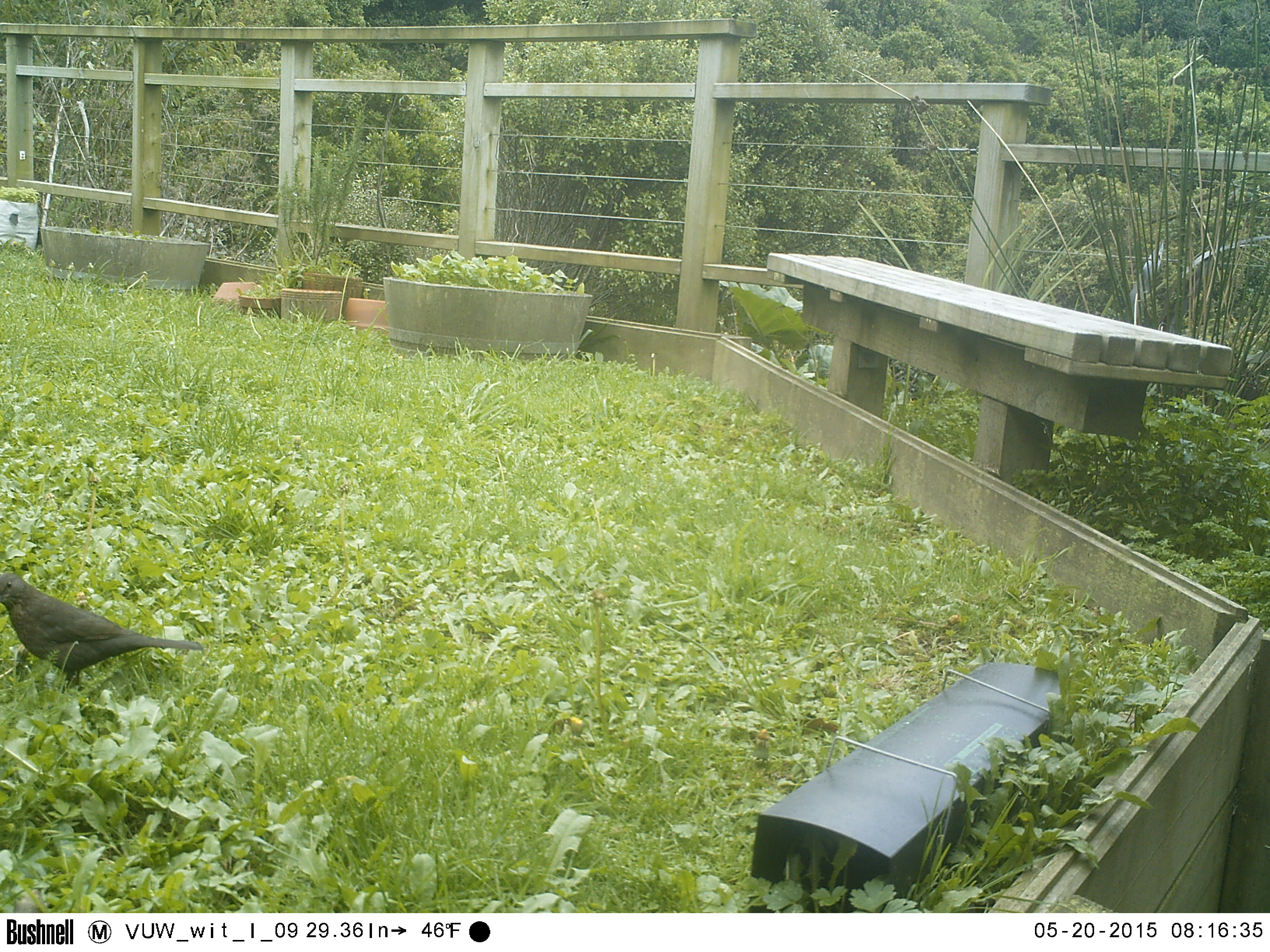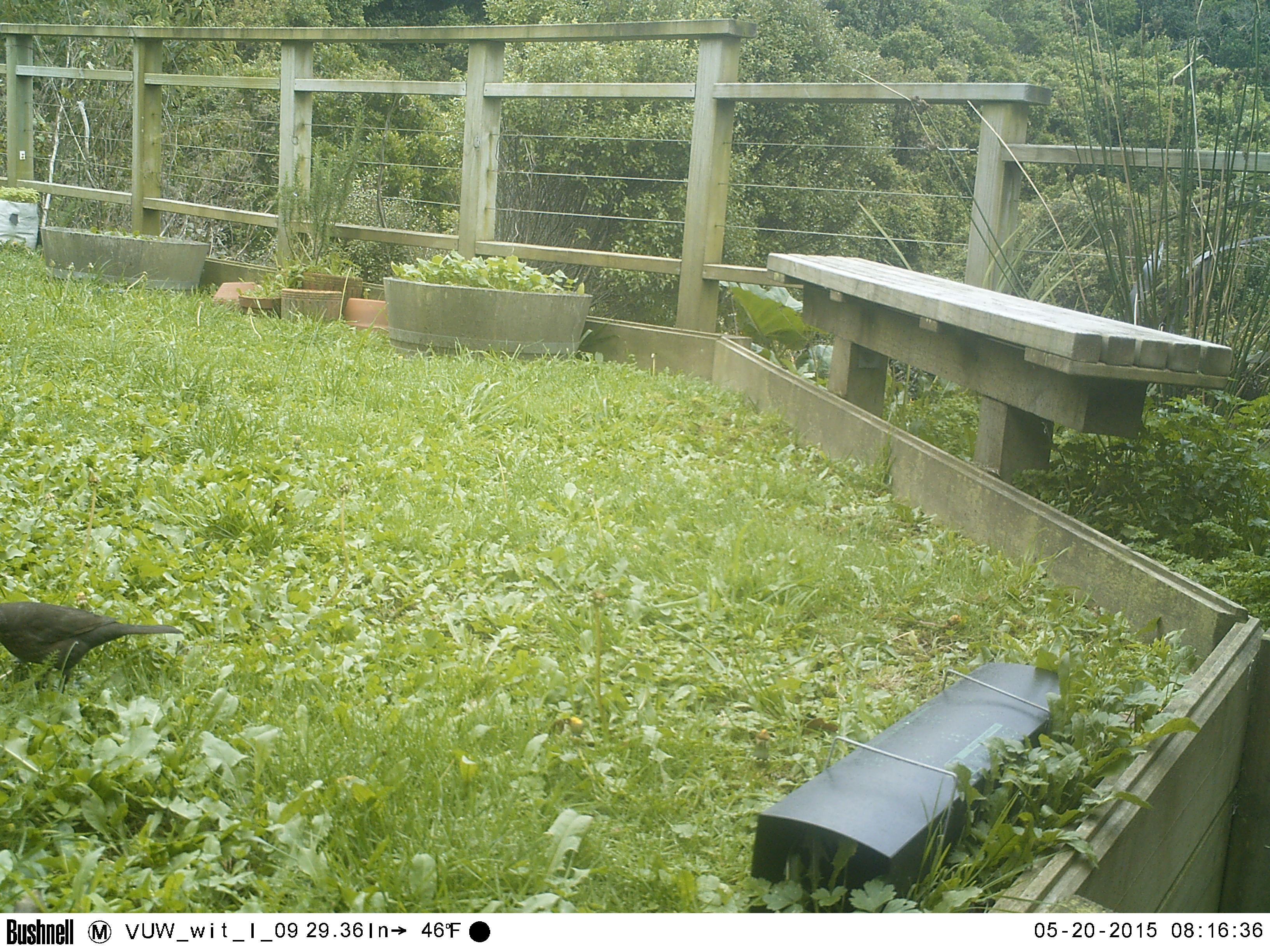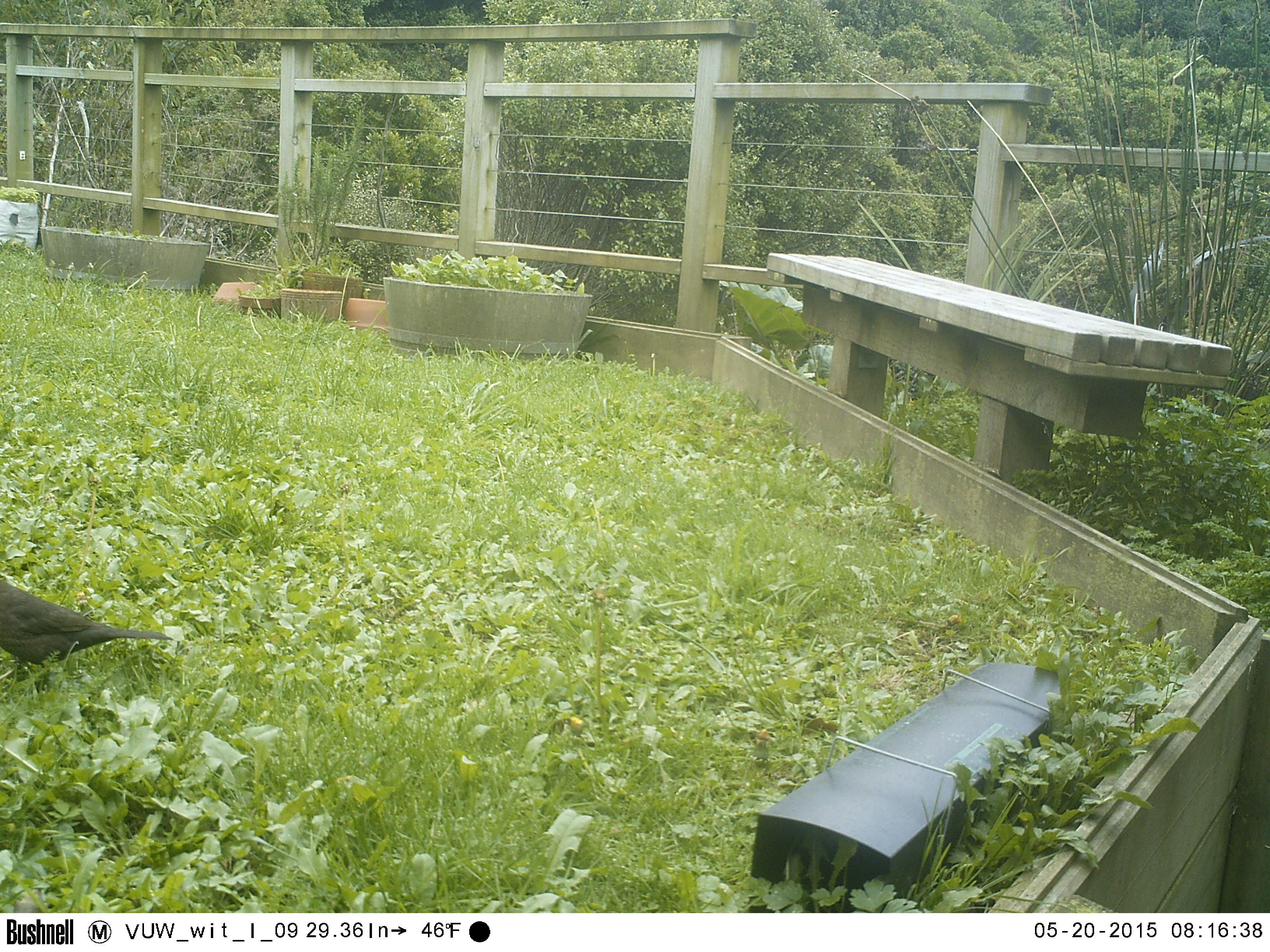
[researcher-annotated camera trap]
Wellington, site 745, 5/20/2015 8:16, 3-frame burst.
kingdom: Animalia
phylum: Chordata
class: Aves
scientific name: Aves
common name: bird